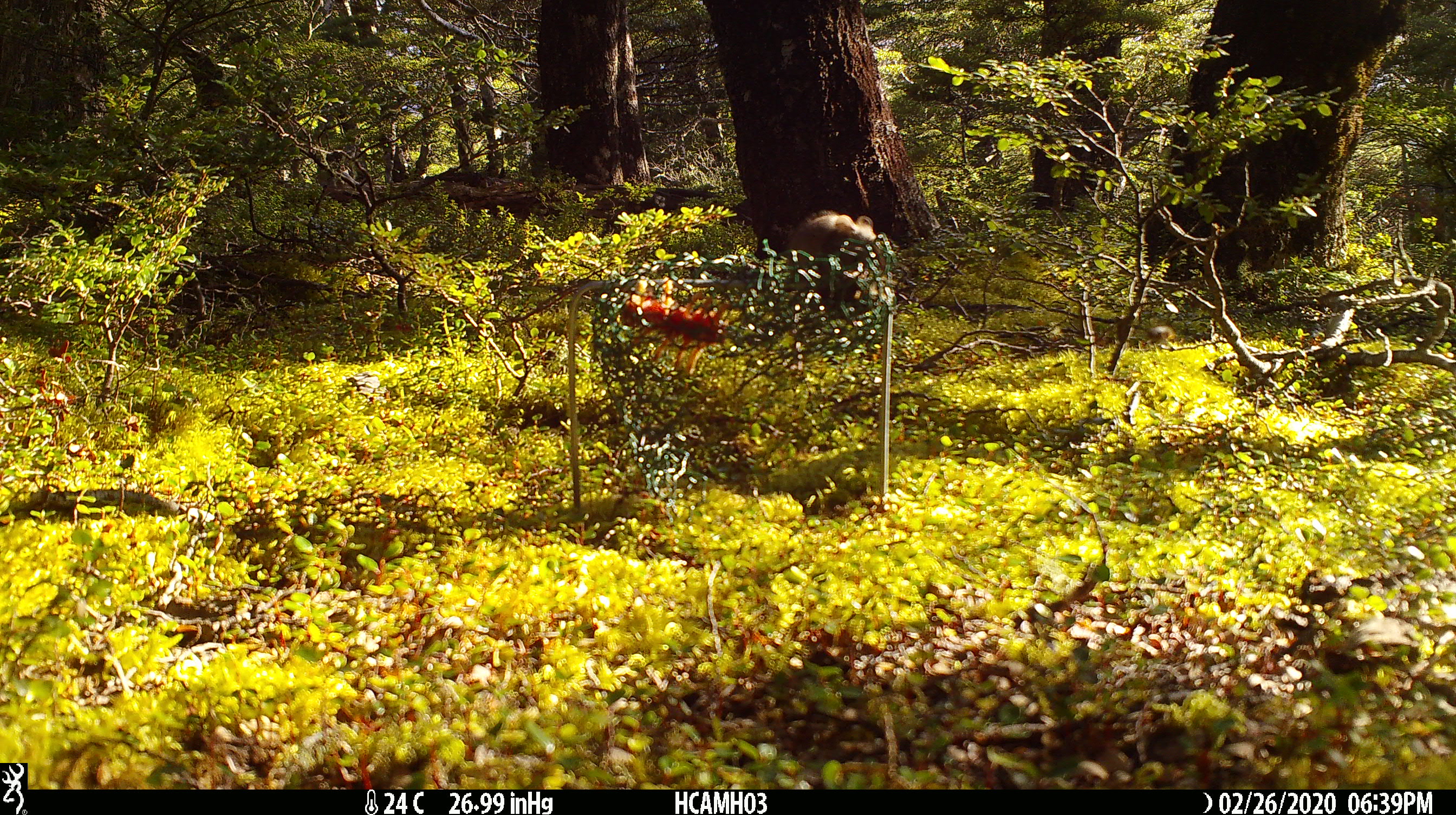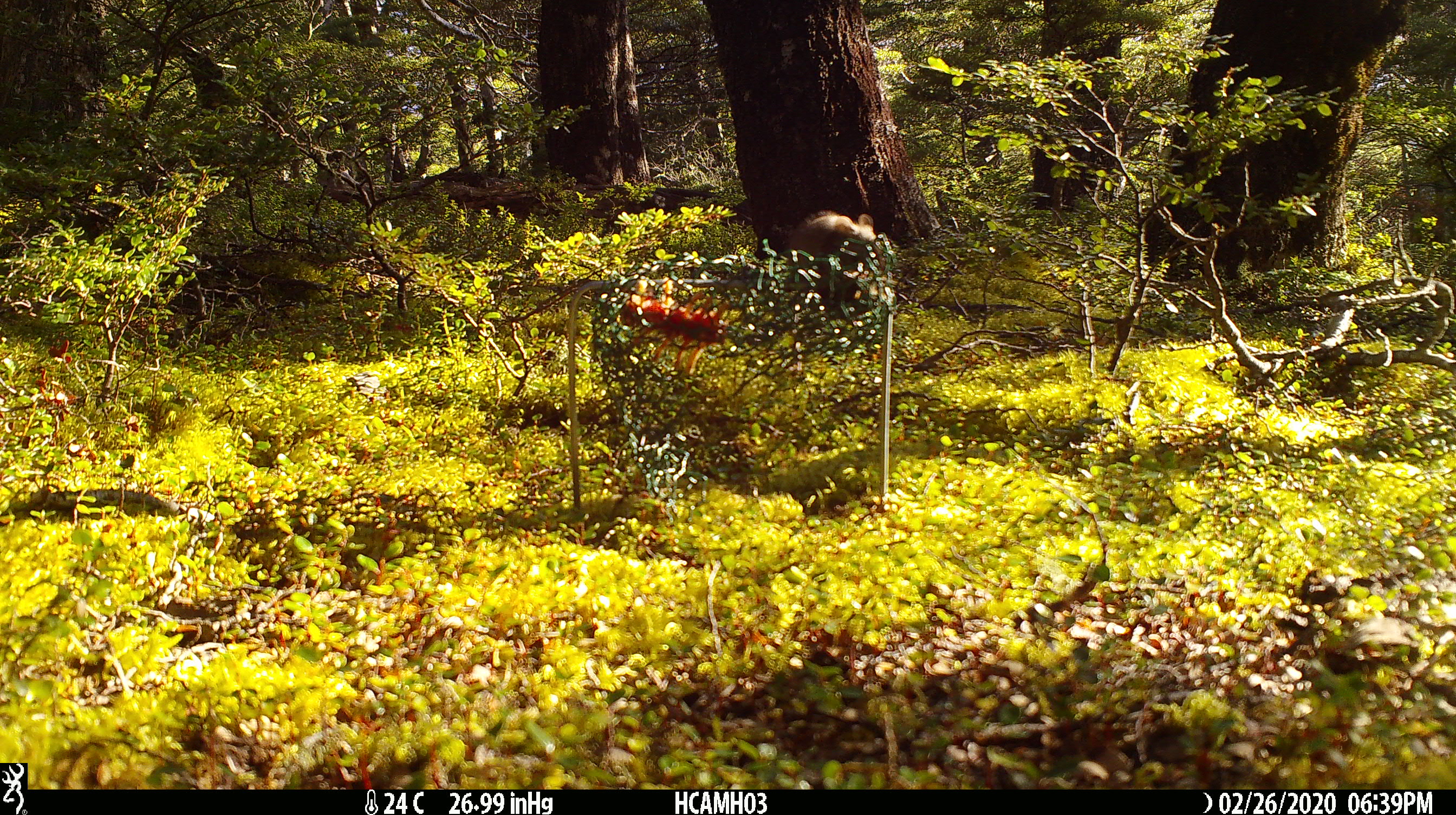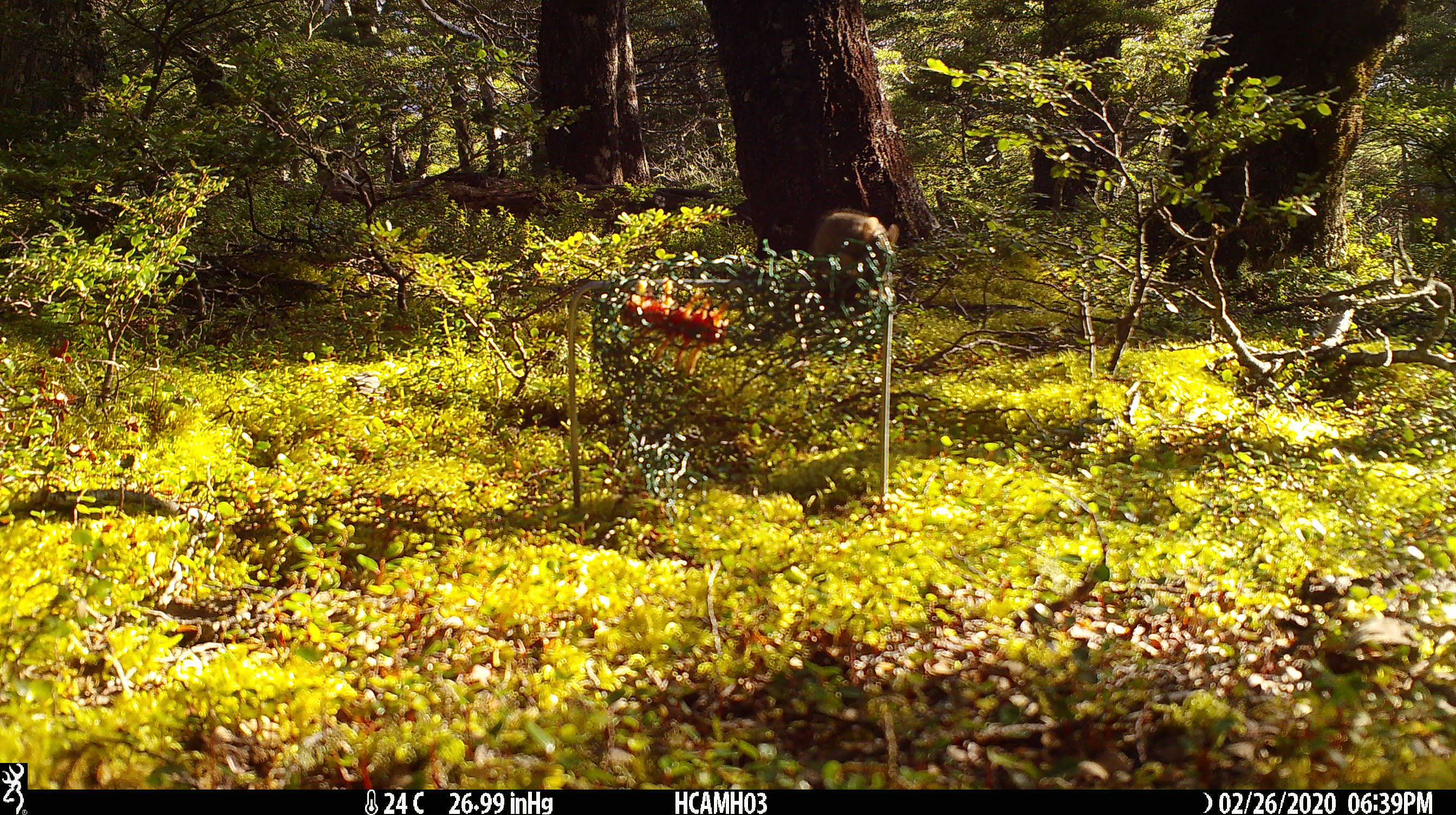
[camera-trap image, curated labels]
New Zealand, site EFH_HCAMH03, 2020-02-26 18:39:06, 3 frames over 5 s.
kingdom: Animalia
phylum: Chordata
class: Mammalia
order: Rodentia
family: Muridae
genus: Mus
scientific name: Mus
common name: mouse